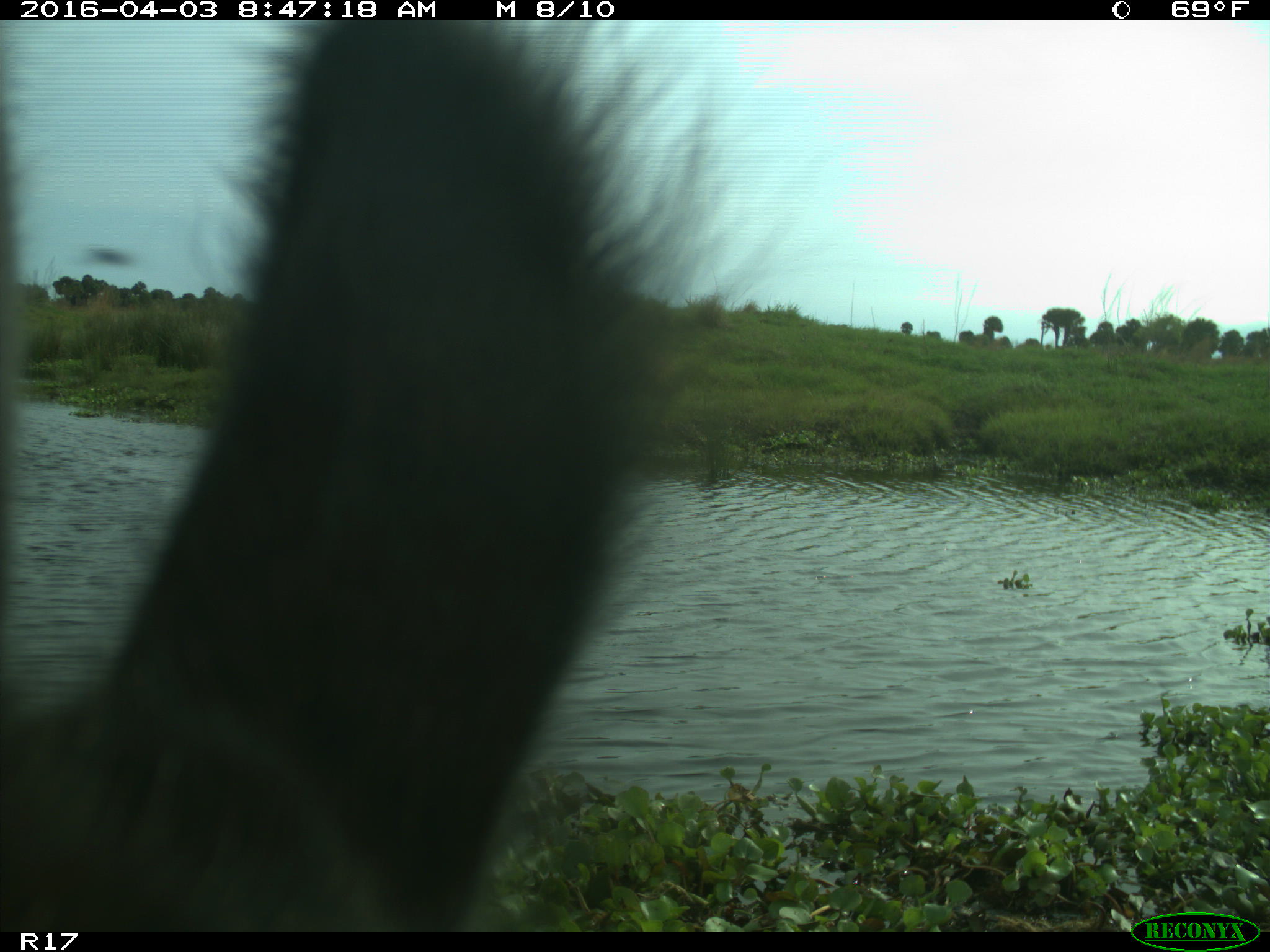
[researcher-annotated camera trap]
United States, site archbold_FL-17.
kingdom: Animalia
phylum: Chordata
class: Mammalia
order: Artiodactyla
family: Bovidae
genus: Bos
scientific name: Bos taurus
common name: domestic cow